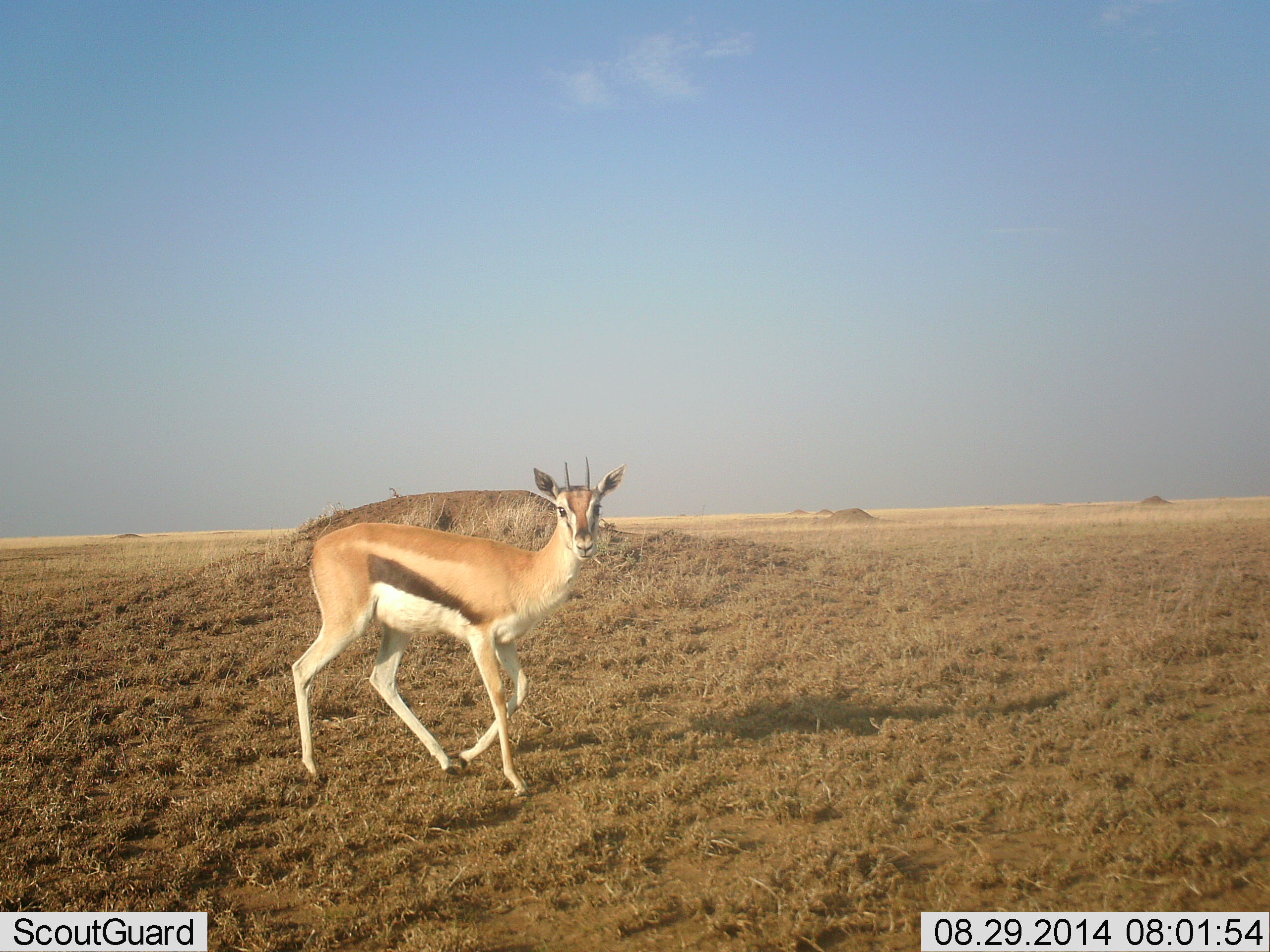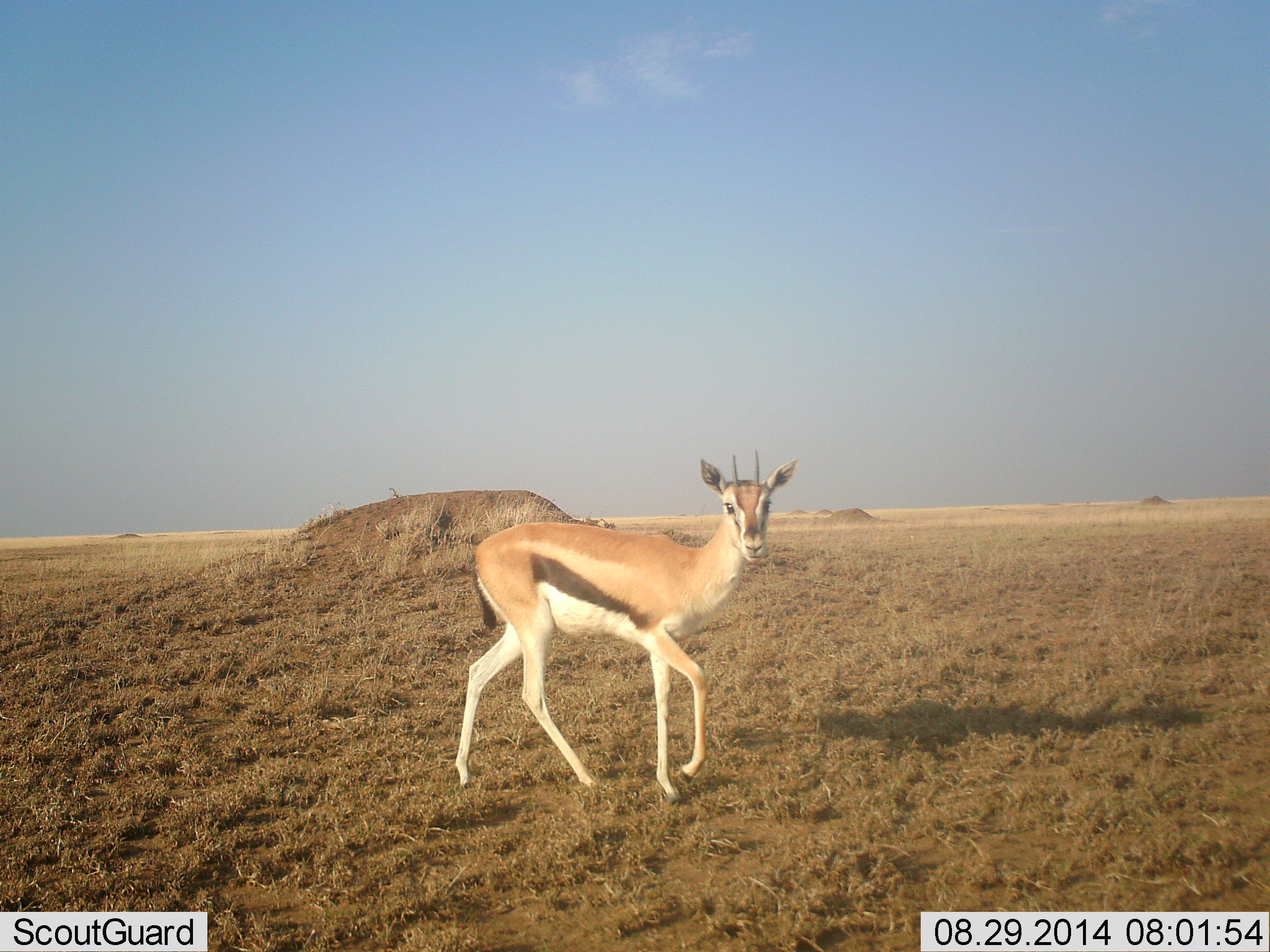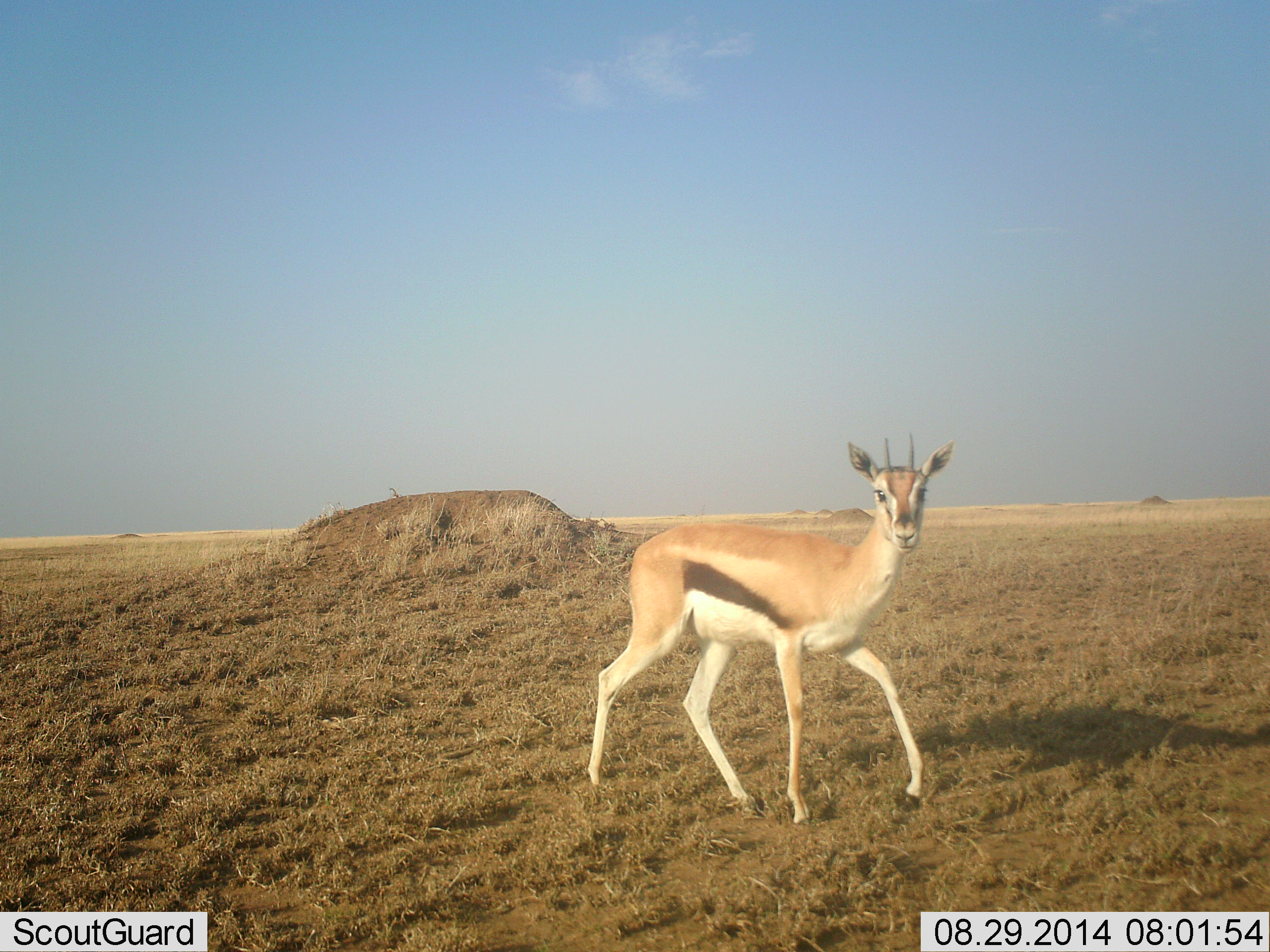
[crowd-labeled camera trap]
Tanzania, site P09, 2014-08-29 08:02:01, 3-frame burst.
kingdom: Animalia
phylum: Chordata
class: Mammalia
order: Artiodactyla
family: Bovidae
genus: Eudorcas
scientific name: Eudorcas thomsonii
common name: thomson's gazelle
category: gazellethomsons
Gazellethomsons (thomson's gazelle) (Eudorcas thomsonii), count 1. Behavior (volunteer vote fractions): standing 30%, resting 0%, moving 80%, interacting 10%. Young present (vote fraction): 0%. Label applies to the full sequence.